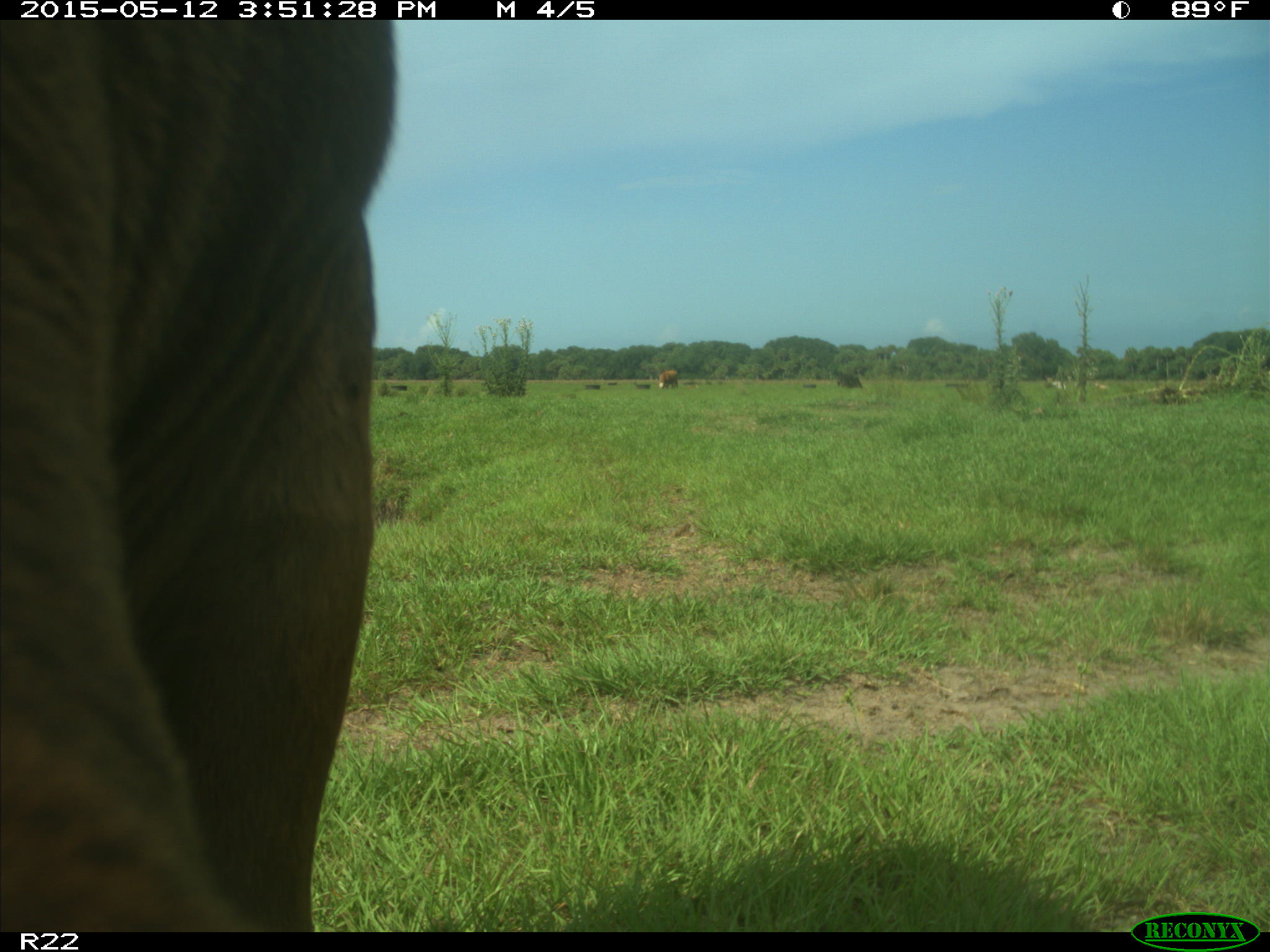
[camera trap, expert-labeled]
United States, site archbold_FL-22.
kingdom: Animalia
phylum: Chordata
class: Mammalia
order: Artiodactyla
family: Bovidae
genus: Bos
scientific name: Bos taurus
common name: domestic cow